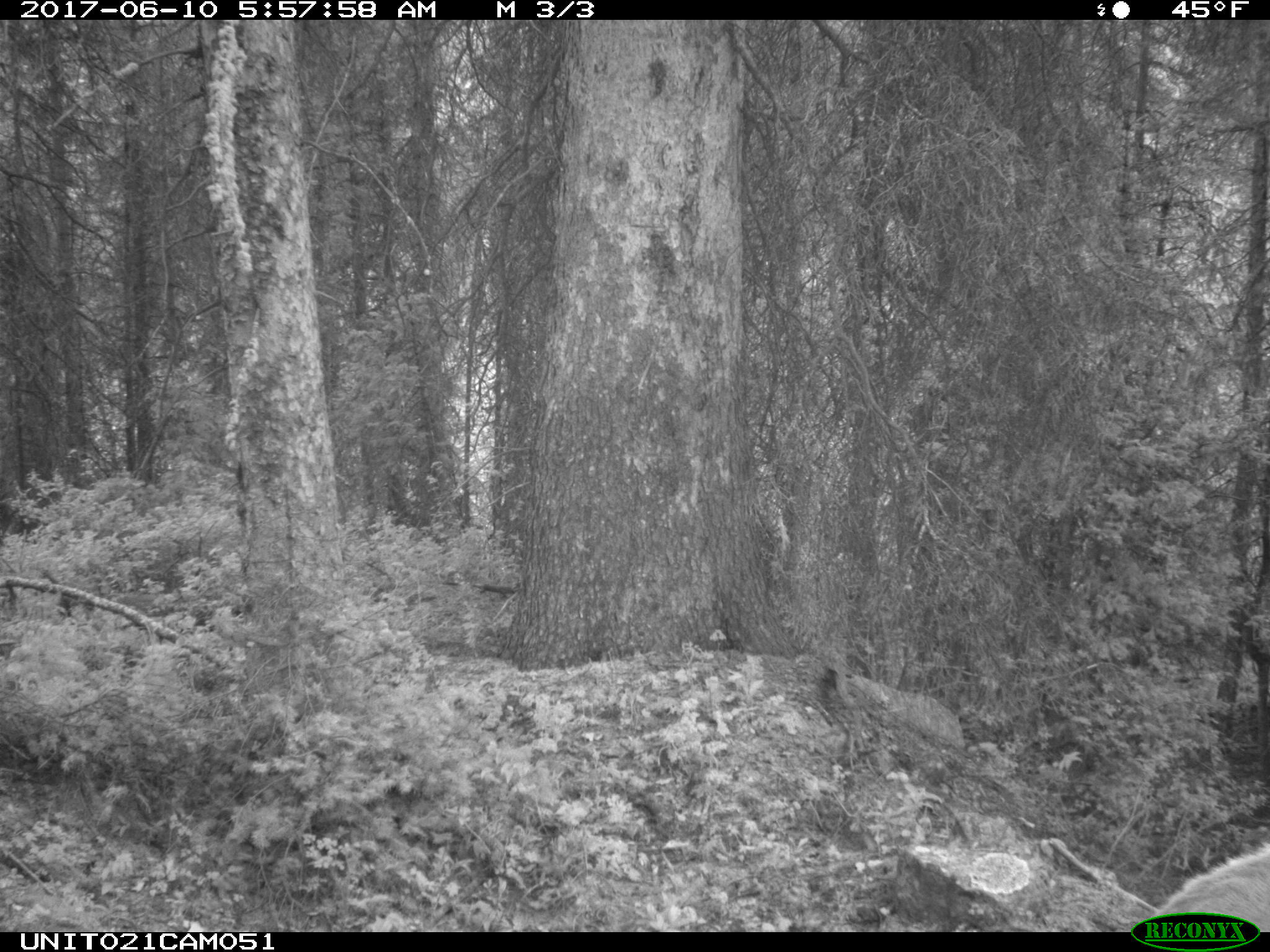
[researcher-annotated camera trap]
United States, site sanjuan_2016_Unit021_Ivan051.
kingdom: Animalia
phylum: Chordata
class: Mammalia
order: Artiodactyla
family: Cervidae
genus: Cervus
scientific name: Cervus elaphus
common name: red deer